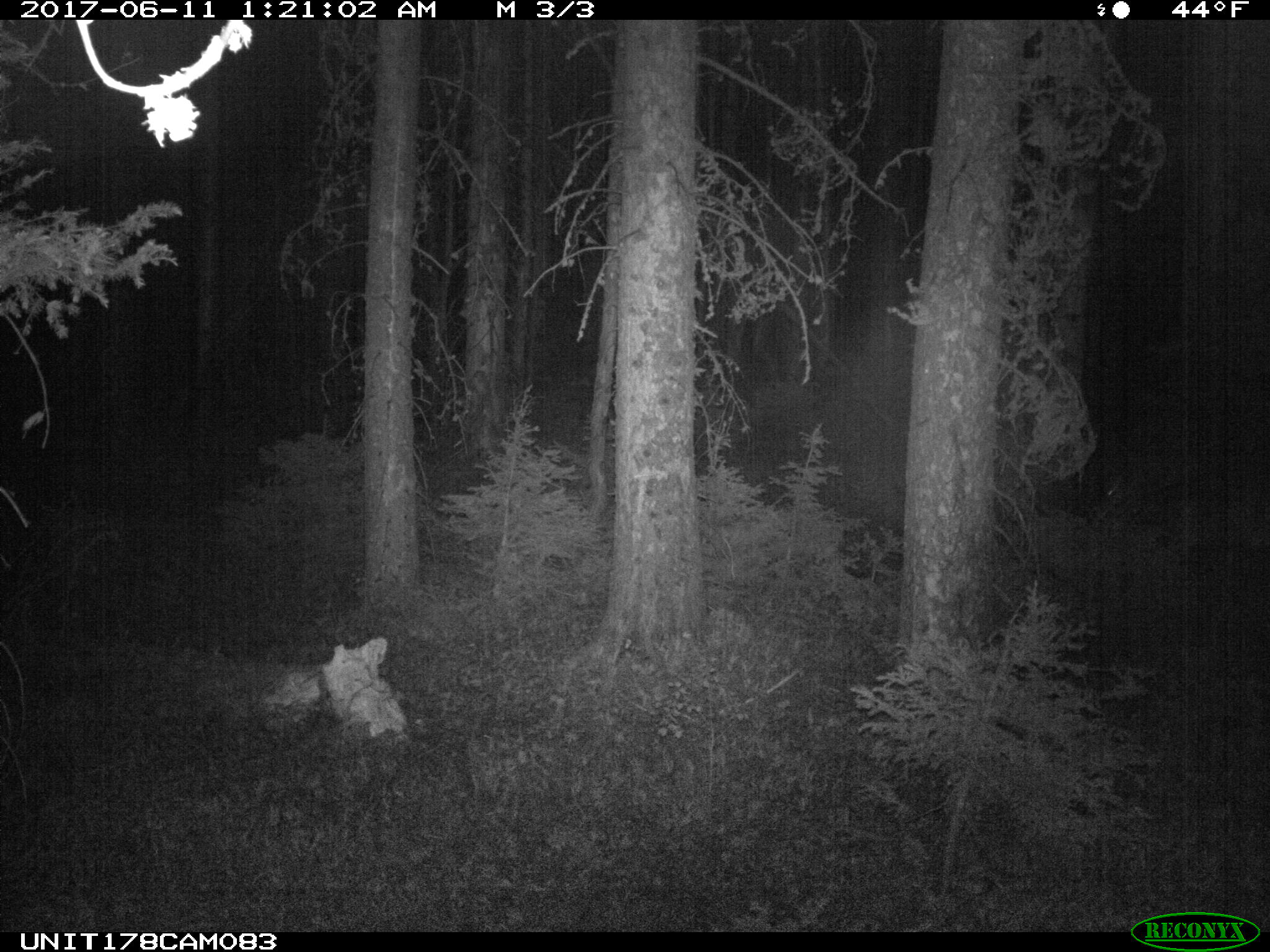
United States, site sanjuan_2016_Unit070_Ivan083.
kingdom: Animalia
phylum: Chordata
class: Mammalia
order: Artiodactyla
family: Cervidae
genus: Odocoileus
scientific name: Odocoileus hemionus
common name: mule deer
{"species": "Odocoileus hemionus (mule deer)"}